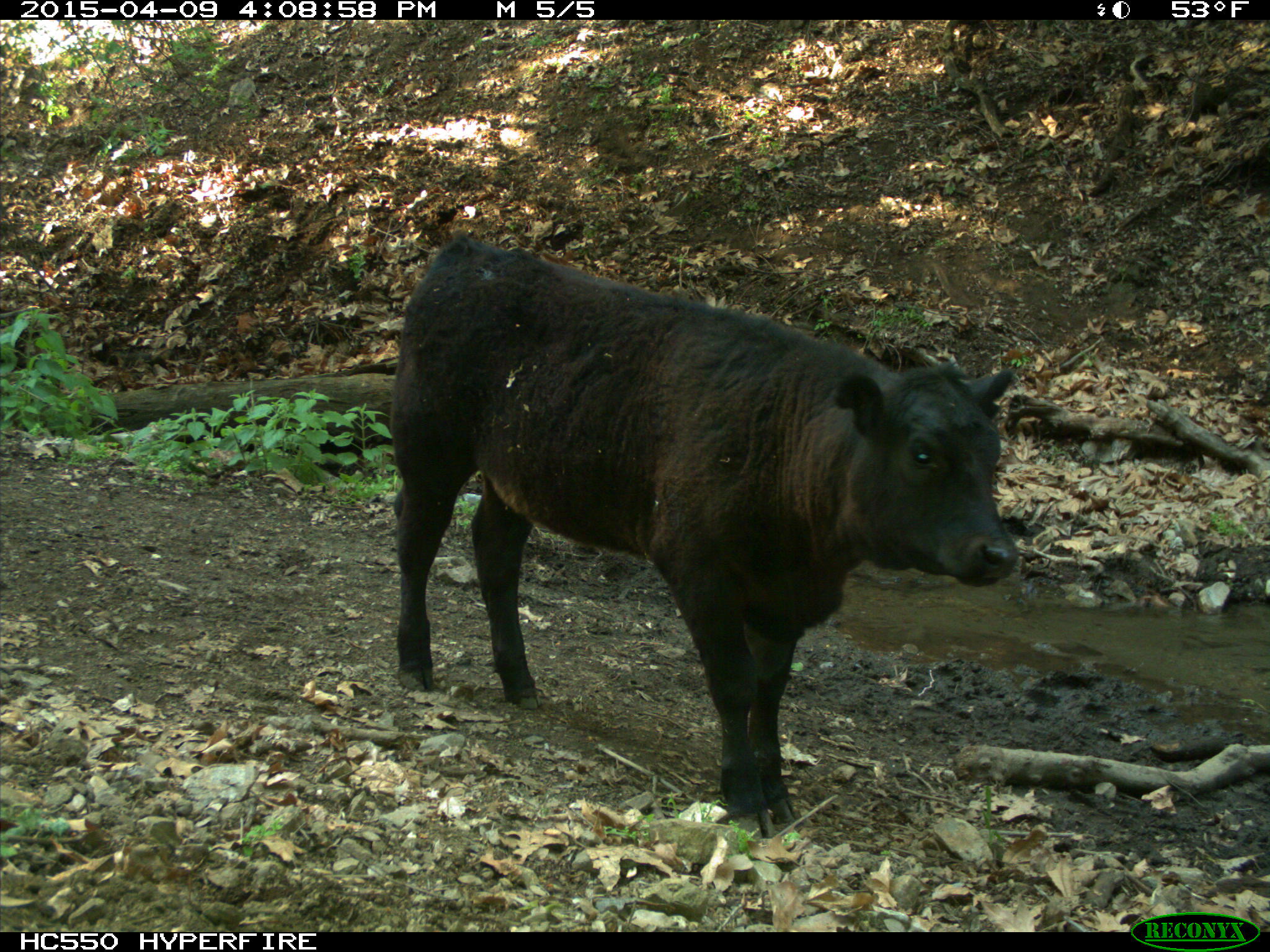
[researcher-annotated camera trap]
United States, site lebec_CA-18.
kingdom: Animalia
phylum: Chordata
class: Mammalia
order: Artiodactyla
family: Bovidae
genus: Bos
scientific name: Bos taurus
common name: domestic cow